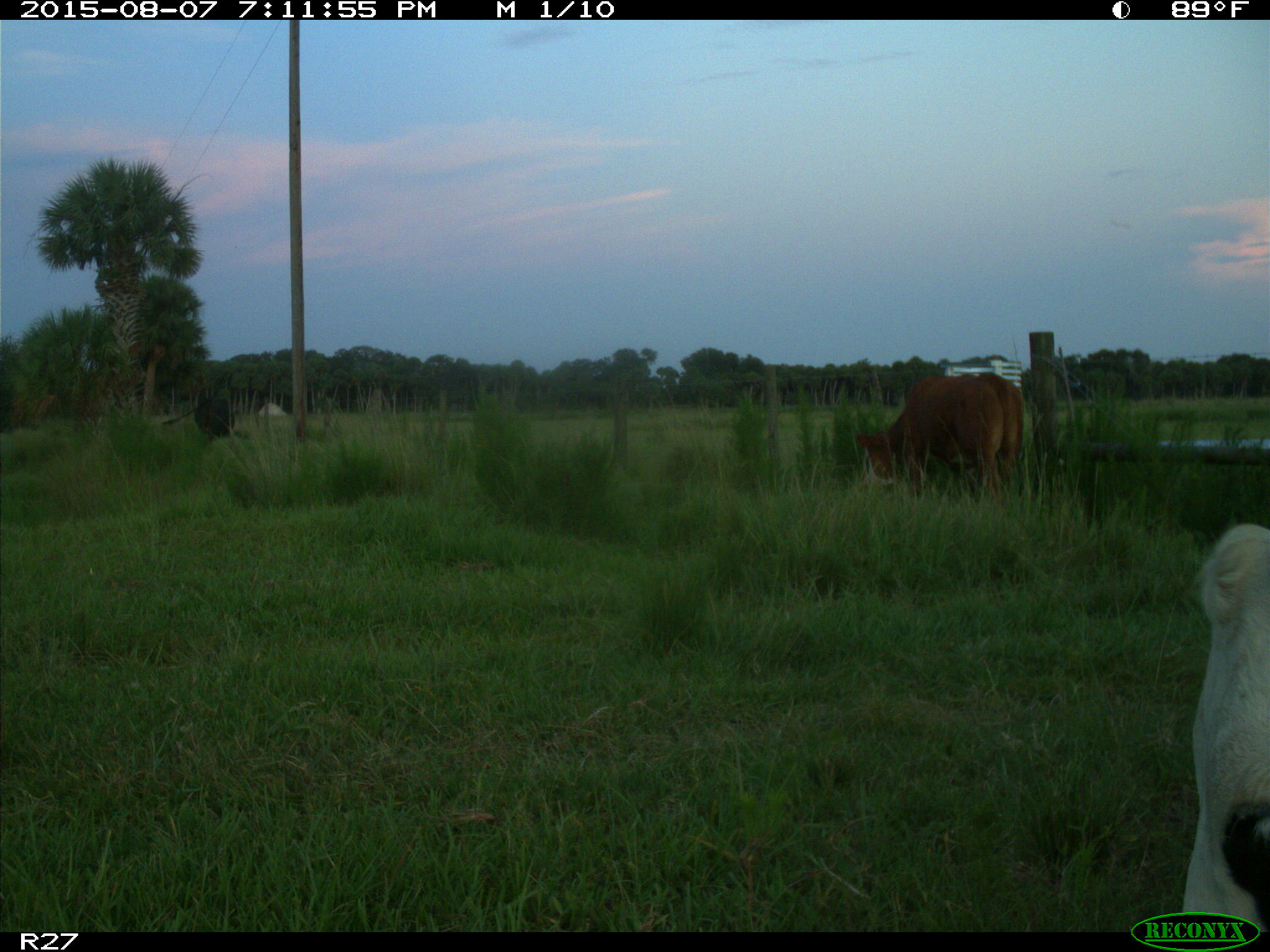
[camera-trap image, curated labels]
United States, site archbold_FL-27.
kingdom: Animalia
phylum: Chordata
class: Mammalia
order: Artiodactyla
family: Bovidae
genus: Bos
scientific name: Bos taurus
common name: domestic cow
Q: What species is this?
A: Bos taurus (domestic cow).